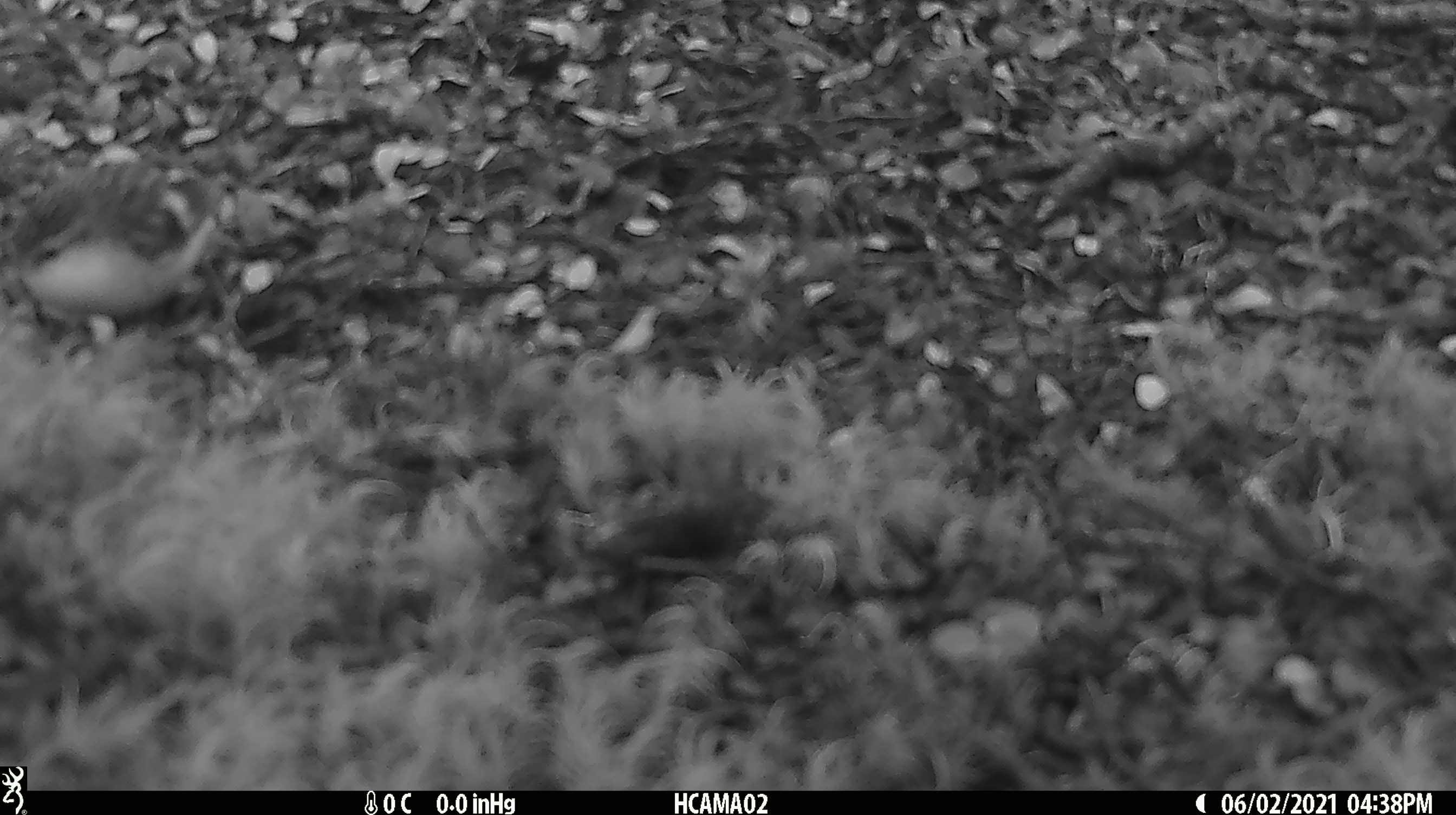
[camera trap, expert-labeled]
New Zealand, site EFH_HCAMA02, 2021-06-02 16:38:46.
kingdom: Animalia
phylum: Chordata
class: Aves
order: Passeriformes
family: Acanthisittidae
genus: Acanthisitta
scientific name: Acanthisitta chloris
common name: rifleman